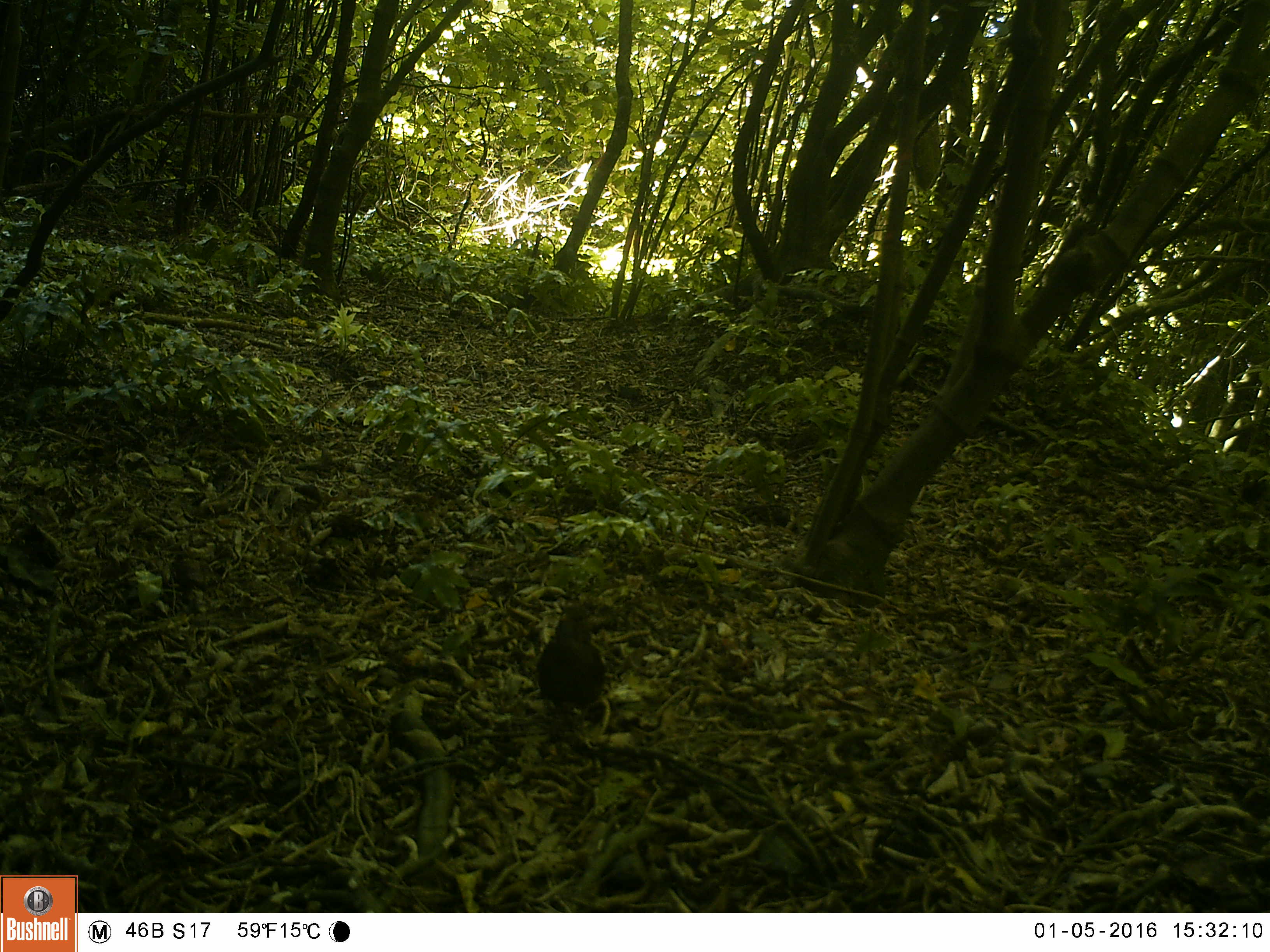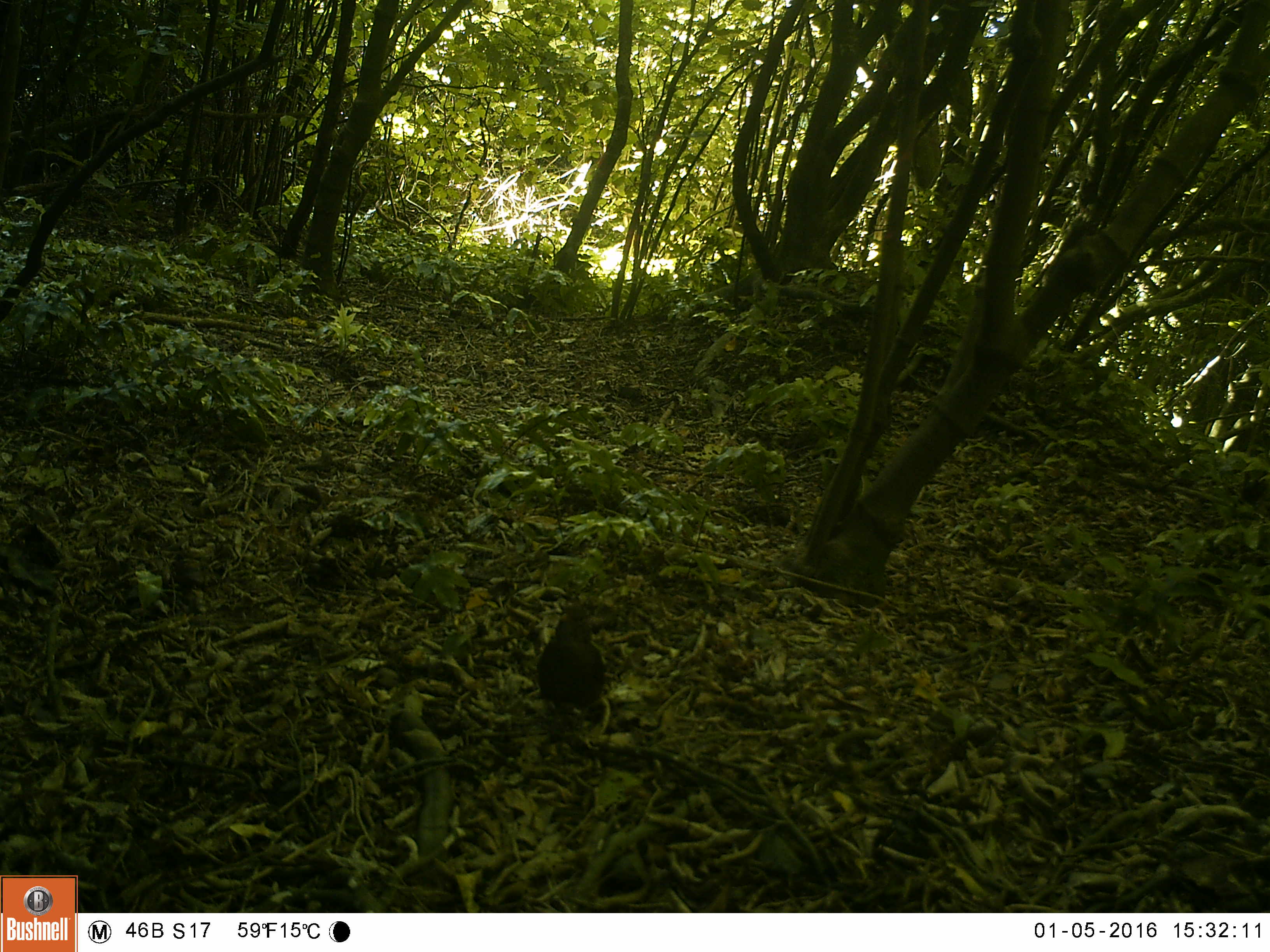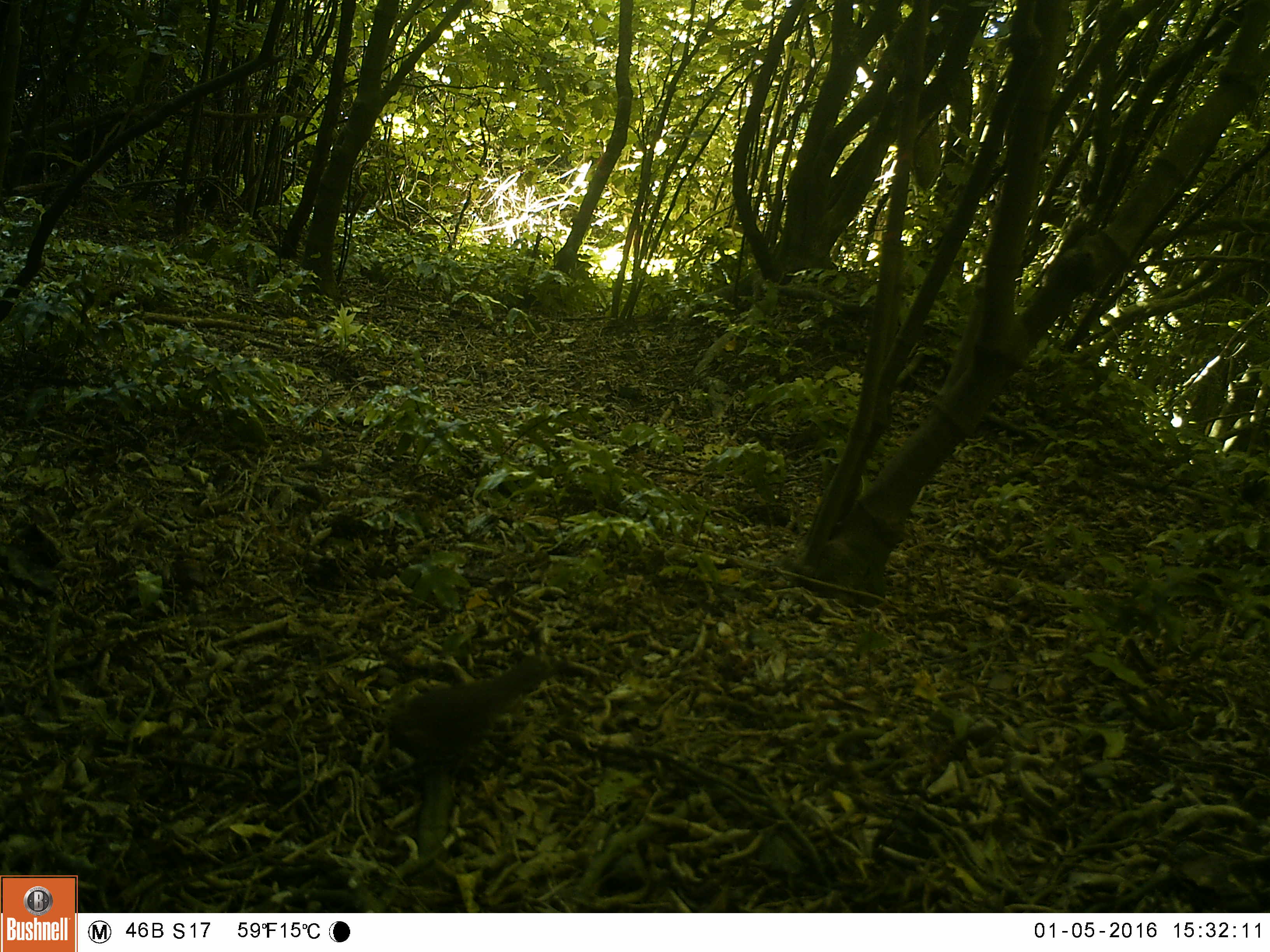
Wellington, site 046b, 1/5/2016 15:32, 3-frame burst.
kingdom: Animalia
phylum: Chordata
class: Aves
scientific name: Aves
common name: bird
Bird (Aves).